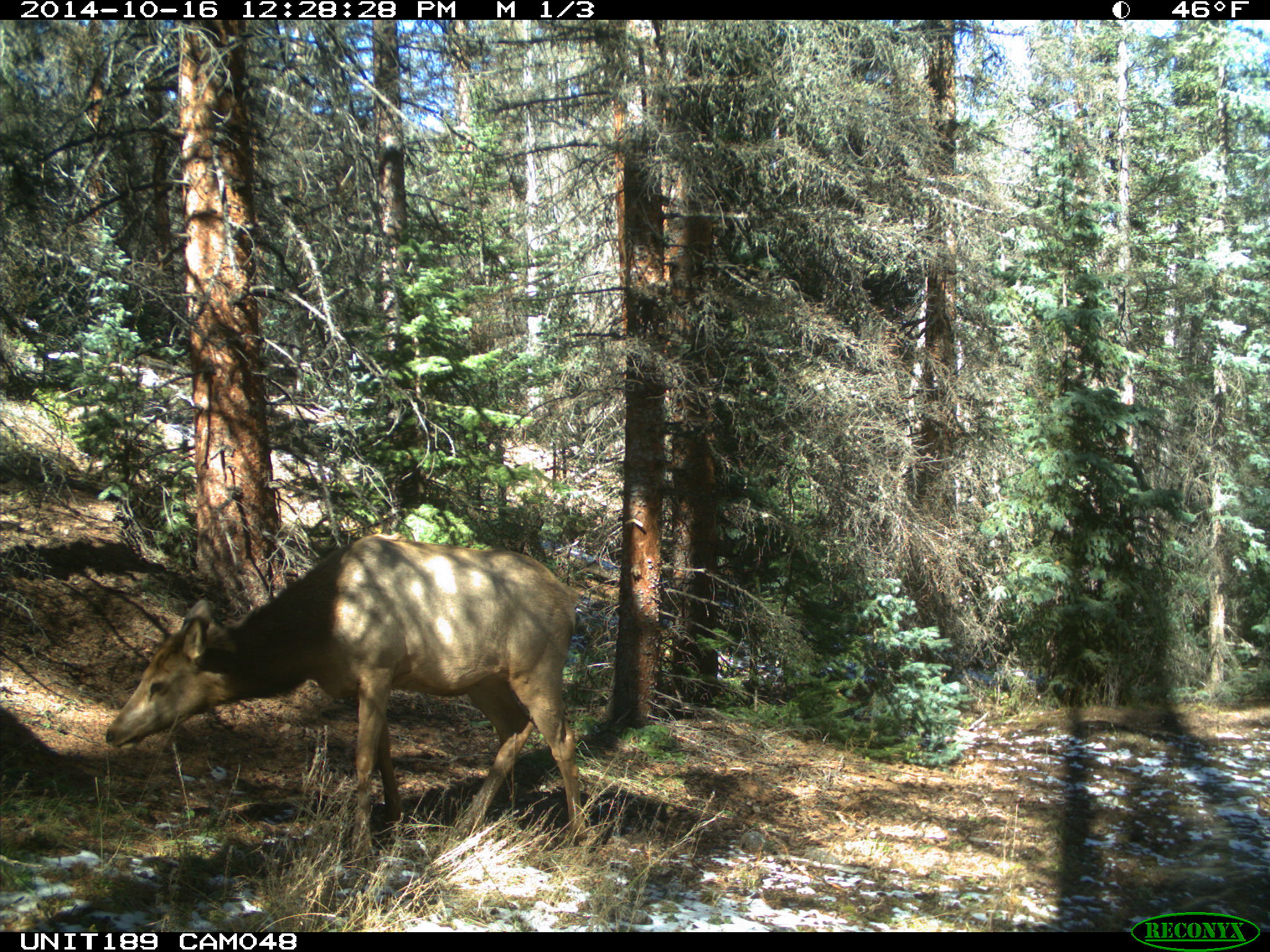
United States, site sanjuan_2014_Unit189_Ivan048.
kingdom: Animalia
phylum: Chordata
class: Mammalia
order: Artiodactyla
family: Cervidae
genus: Cervus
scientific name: Cervus elaphus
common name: red deer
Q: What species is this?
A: Cervus elaphus (red deer).